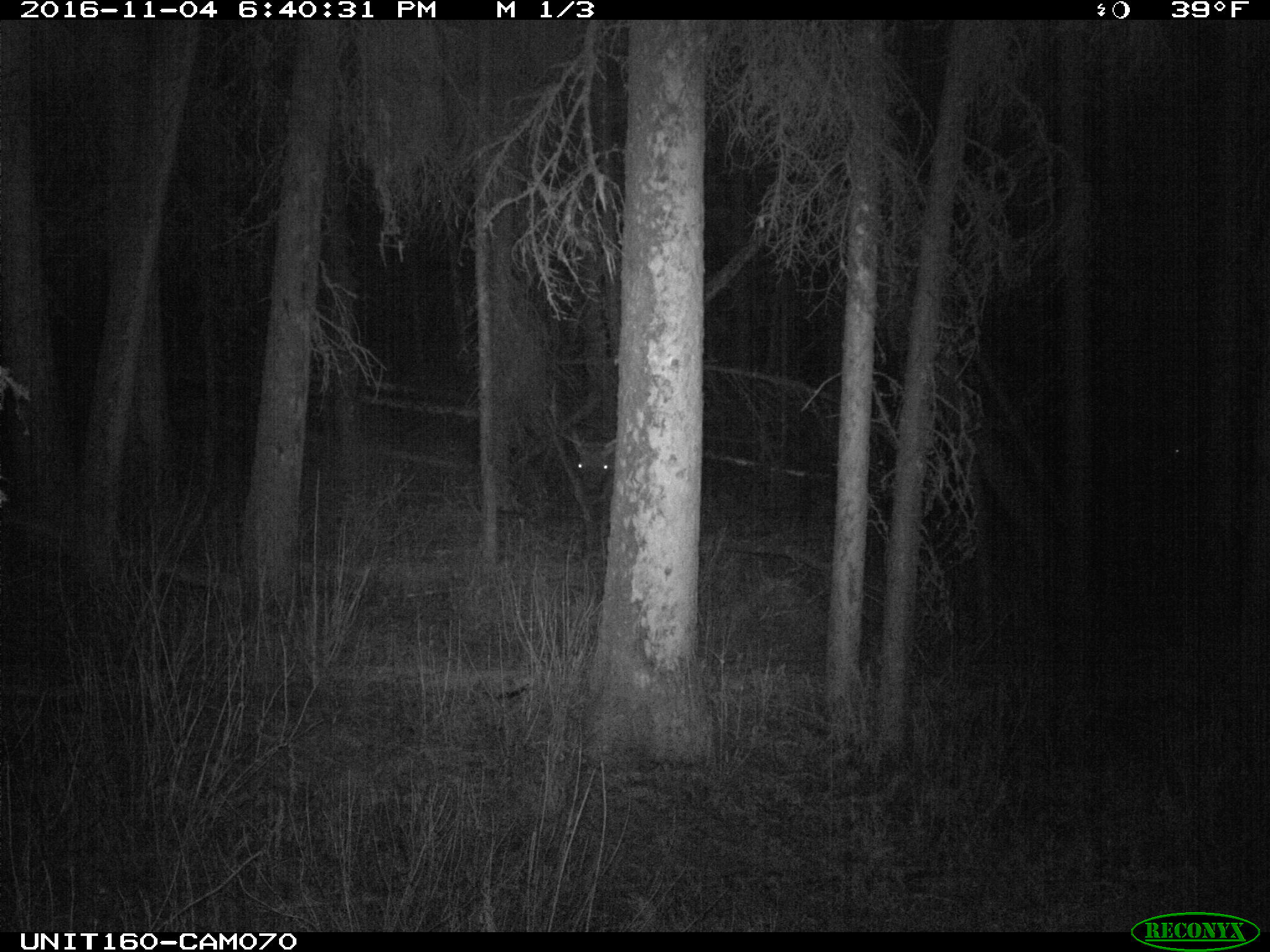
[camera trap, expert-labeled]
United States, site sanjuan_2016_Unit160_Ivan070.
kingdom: Animalia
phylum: Chordata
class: Mammalia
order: Artiodactyla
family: Cervidae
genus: Cervus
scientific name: Cervus elaphus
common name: red deer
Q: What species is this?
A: Cervus elaphus (red deer).